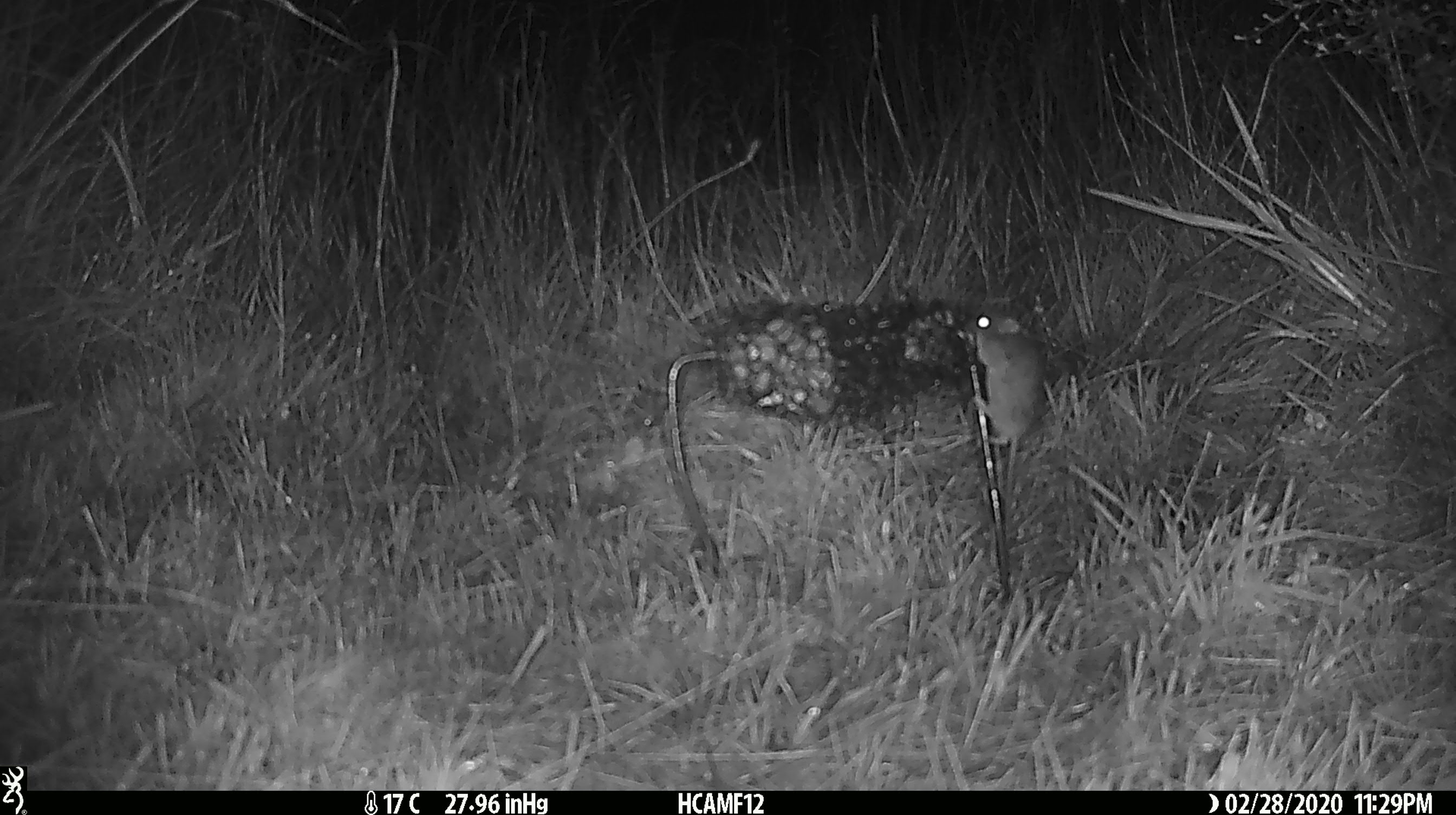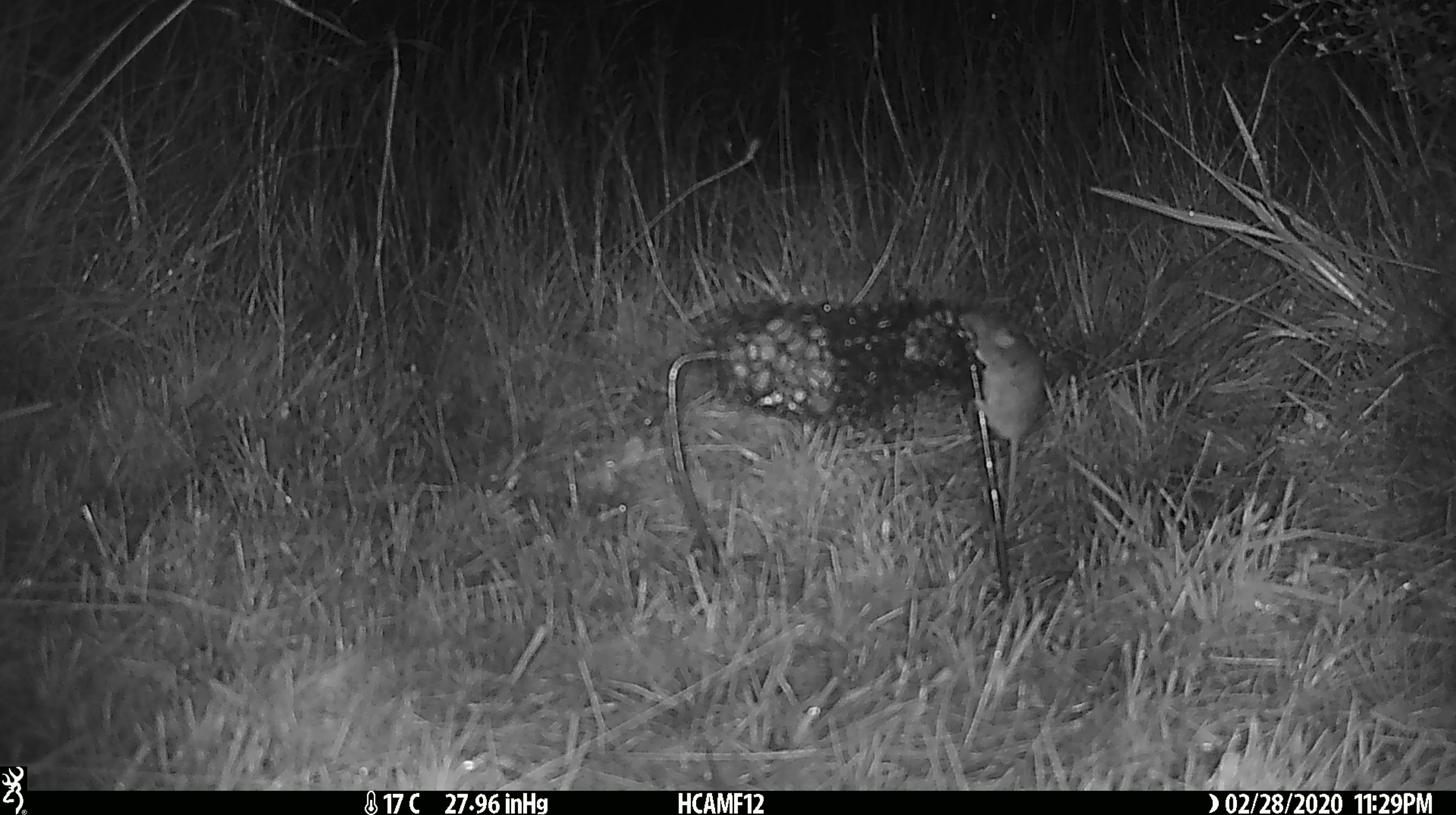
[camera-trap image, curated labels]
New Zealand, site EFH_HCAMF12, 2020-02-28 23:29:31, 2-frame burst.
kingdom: Animalia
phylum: Chordata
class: Mammalia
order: Rodentia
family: Muridae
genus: Mus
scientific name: Mus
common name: mouse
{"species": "mouse (Mus)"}